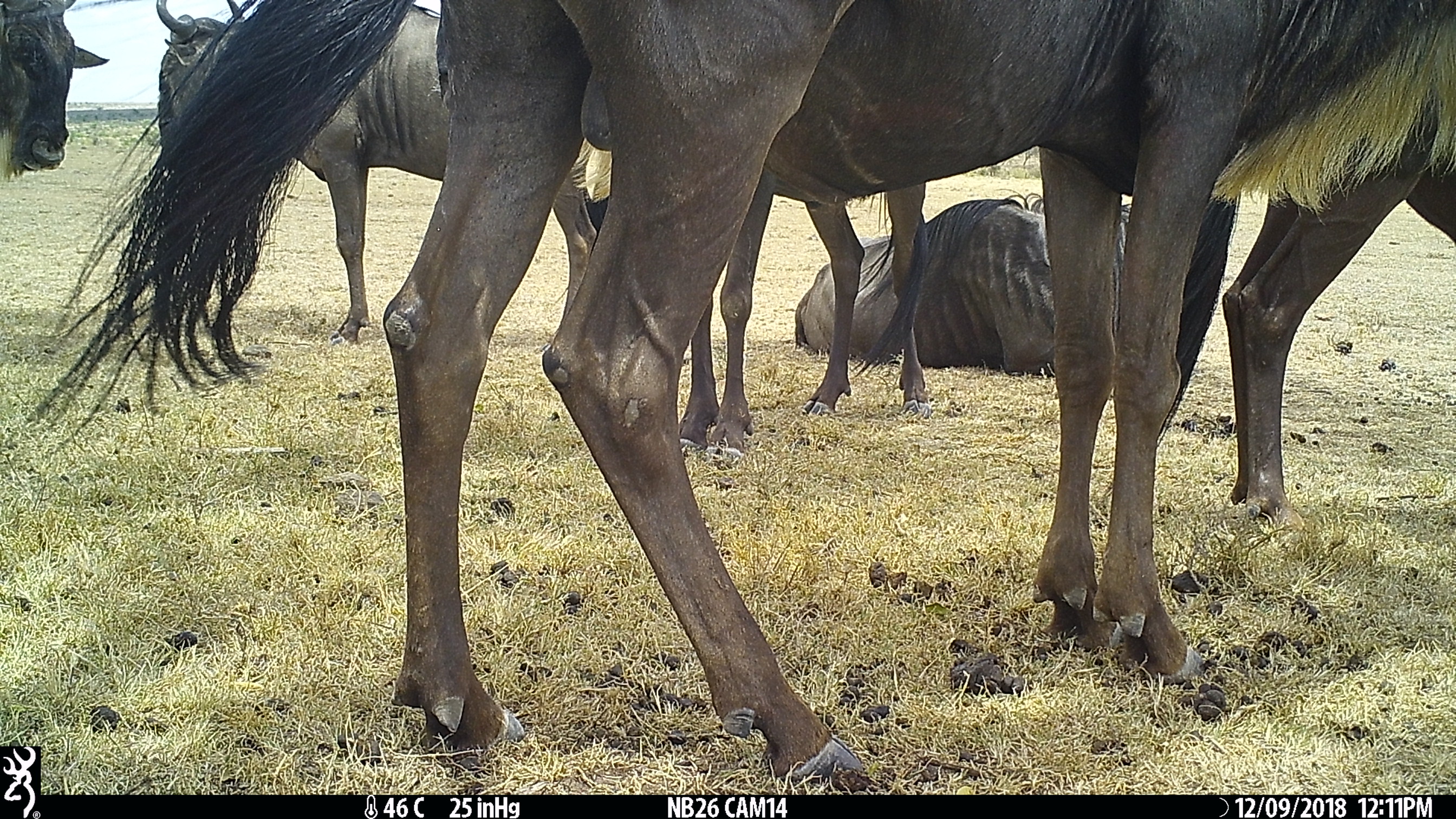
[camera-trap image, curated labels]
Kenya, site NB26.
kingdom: Animalia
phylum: Chordata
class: Mammalia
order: Artiodactyla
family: Bovidae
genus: Connochaetes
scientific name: Connochaetes taurinus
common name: blue wildebeest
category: wildebeest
Wildebeest (blue wildebeest) (Connochaetes taurinus).